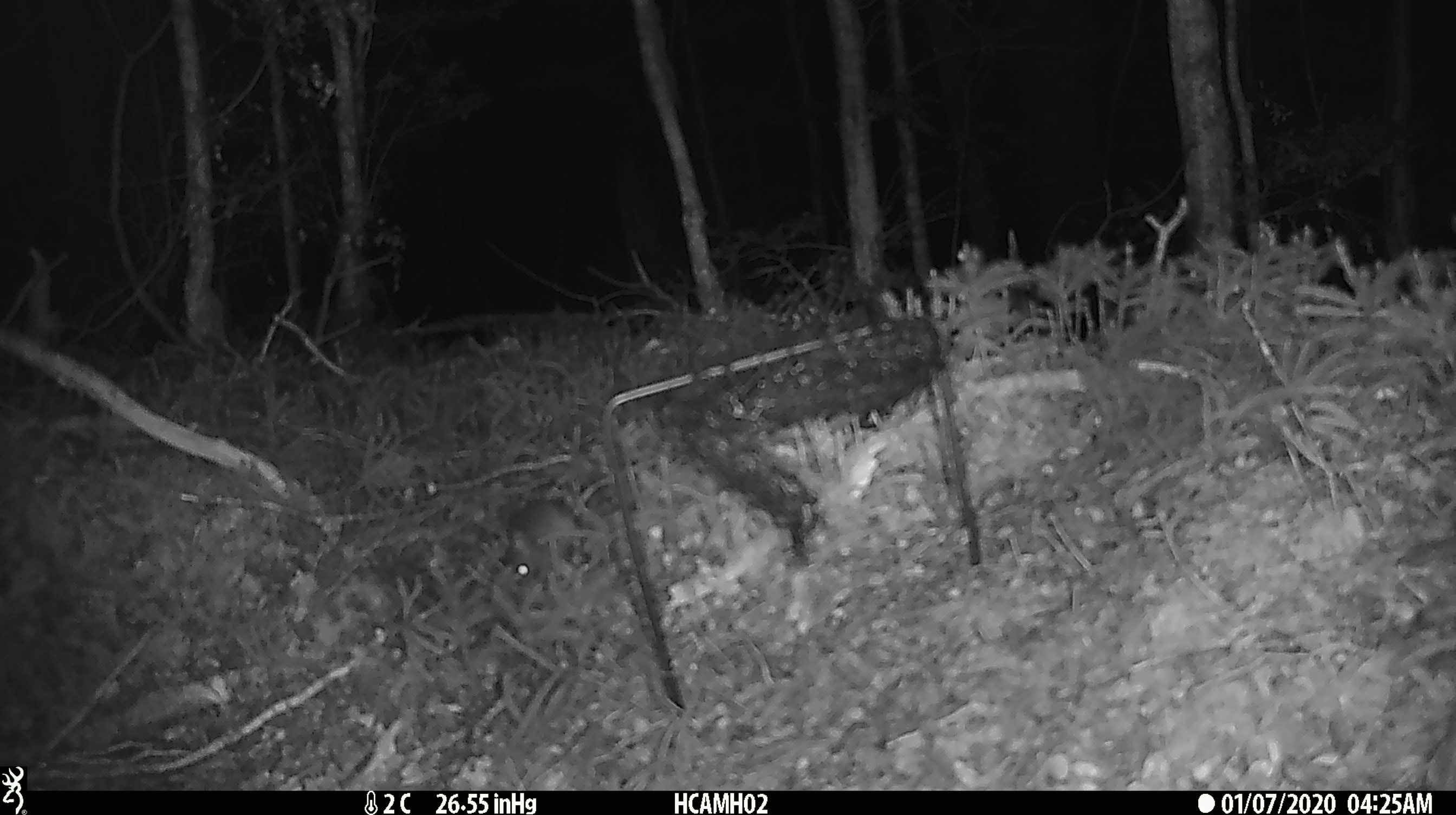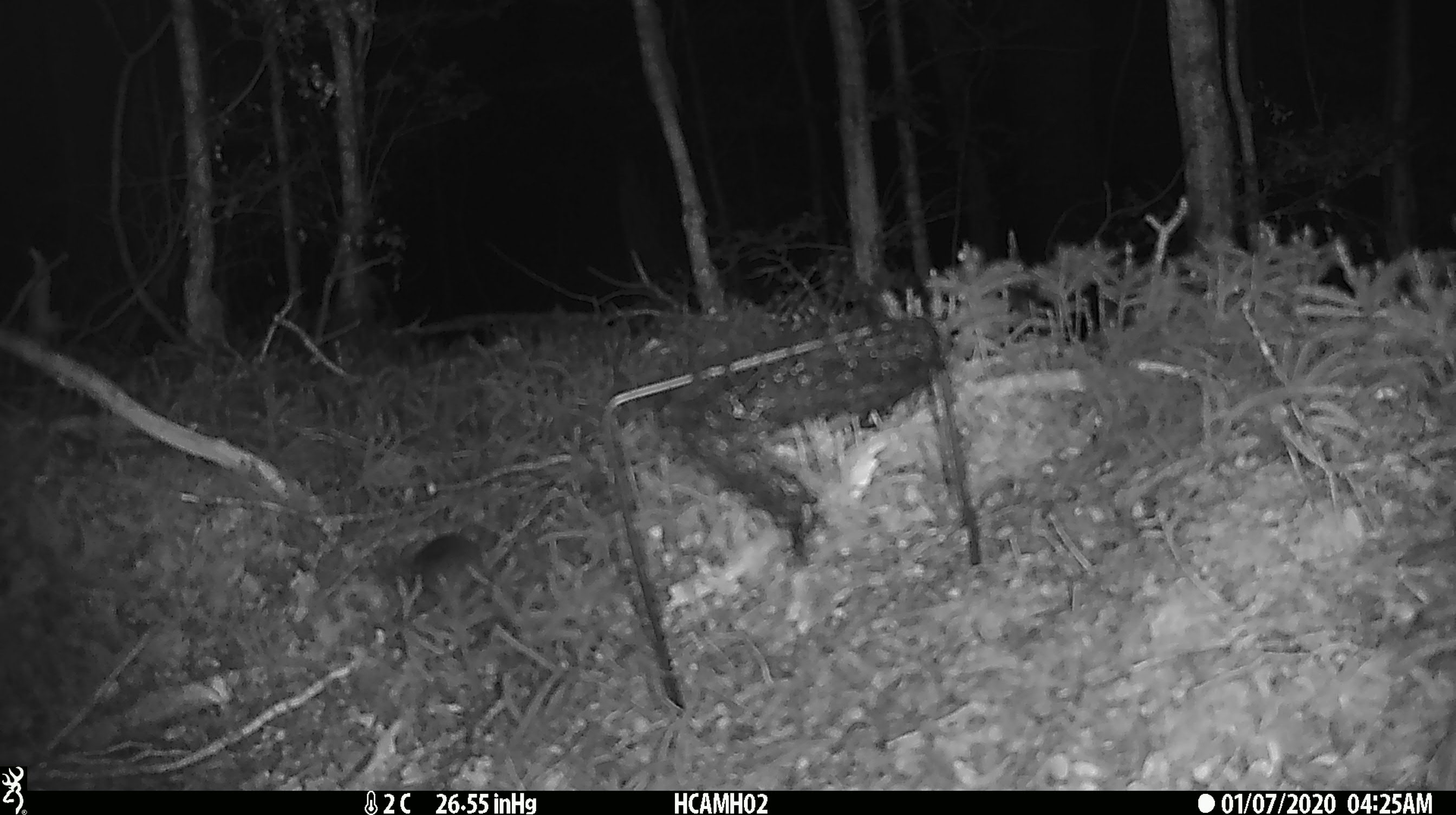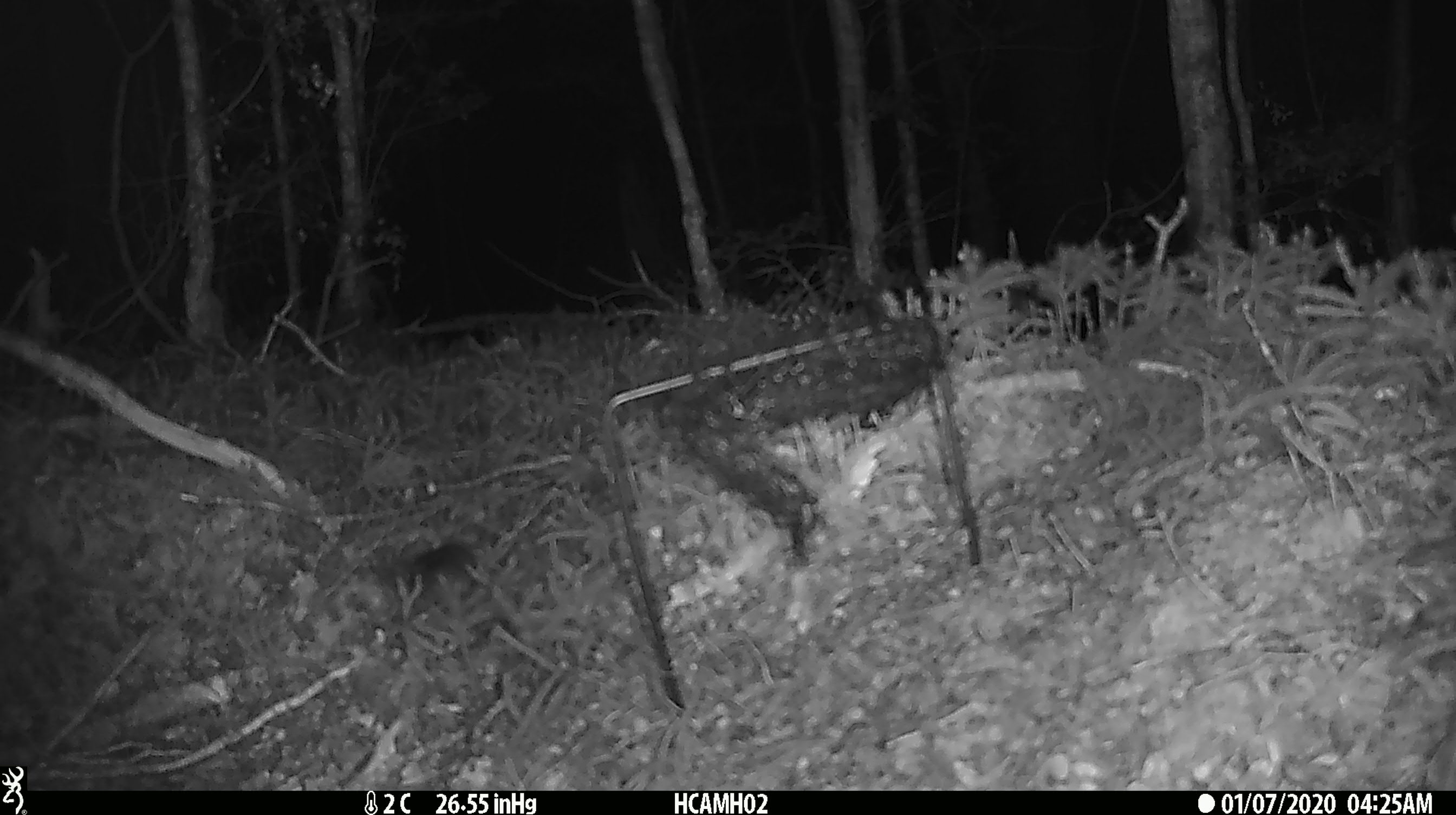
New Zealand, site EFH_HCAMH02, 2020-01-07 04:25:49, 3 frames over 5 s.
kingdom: Animalia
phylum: Chordata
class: Mammalia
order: Rodentia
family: Muridae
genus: Mus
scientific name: Mus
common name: mouse